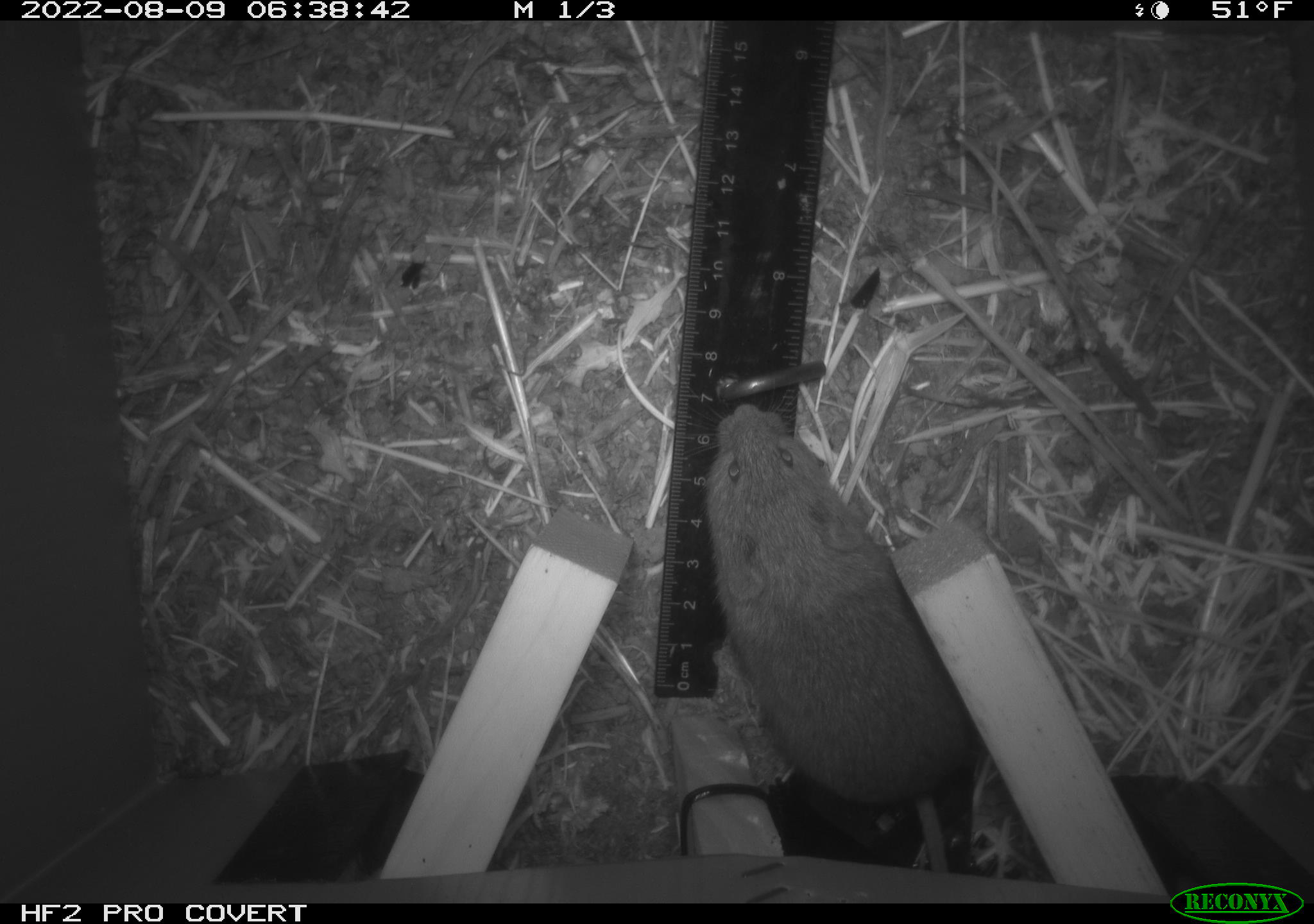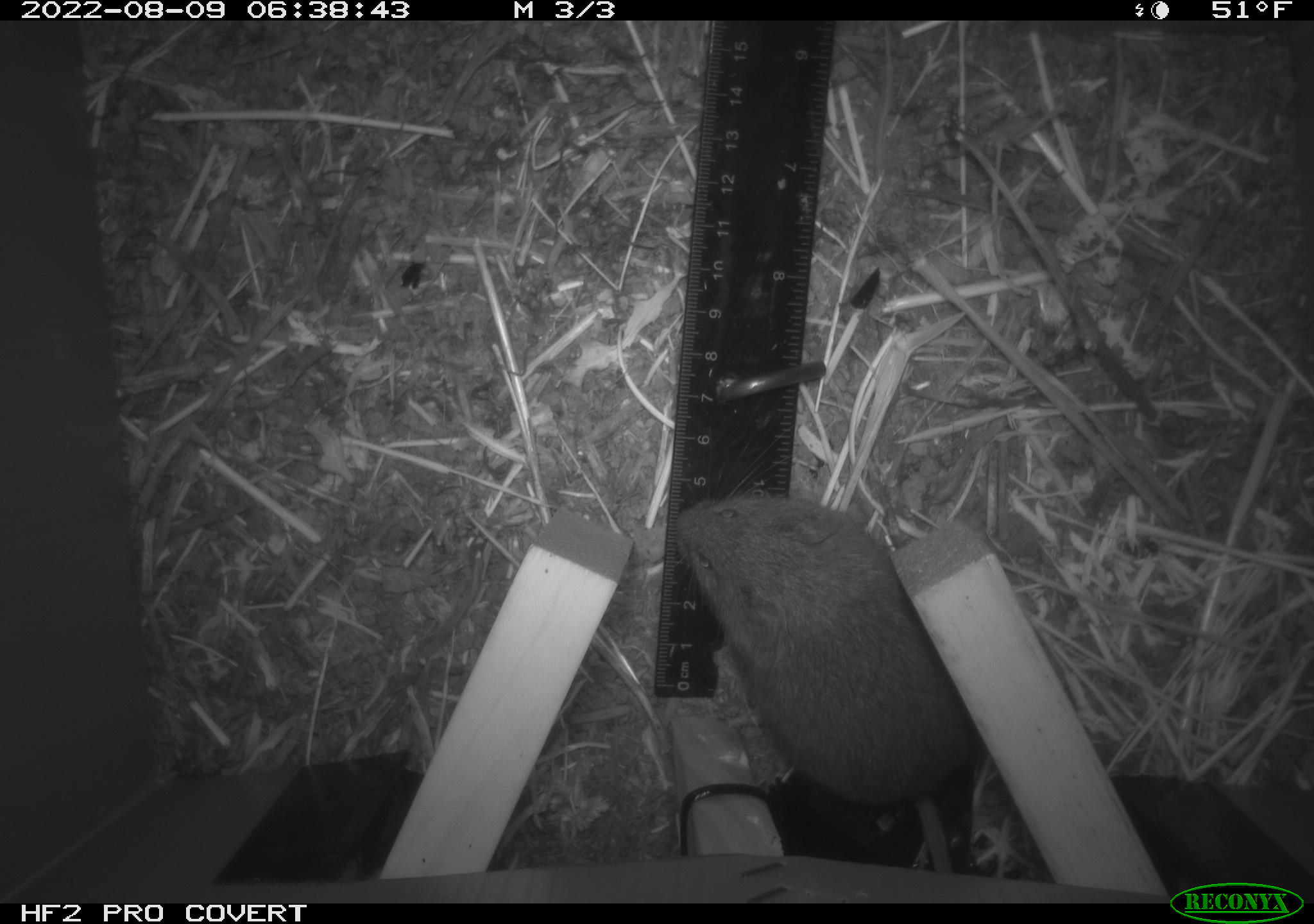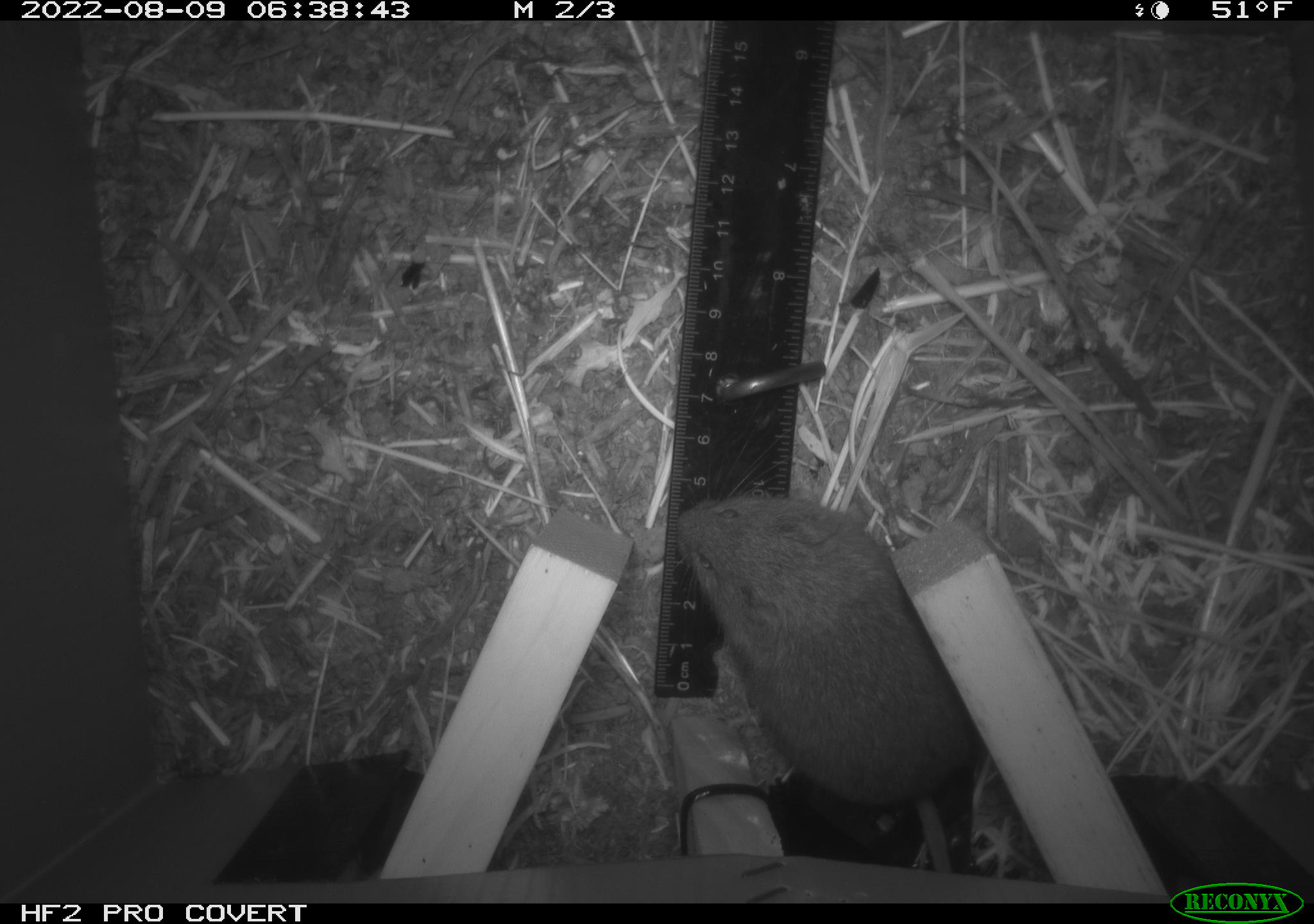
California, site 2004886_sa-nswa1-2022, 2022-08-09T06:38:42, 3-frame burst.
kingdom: Animalia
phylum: Chordata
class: Mammalia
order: Rodentia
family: Cricetidae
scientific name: Cricetidae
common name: hamsters, voles, lemmings, and allies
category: cricetidae family